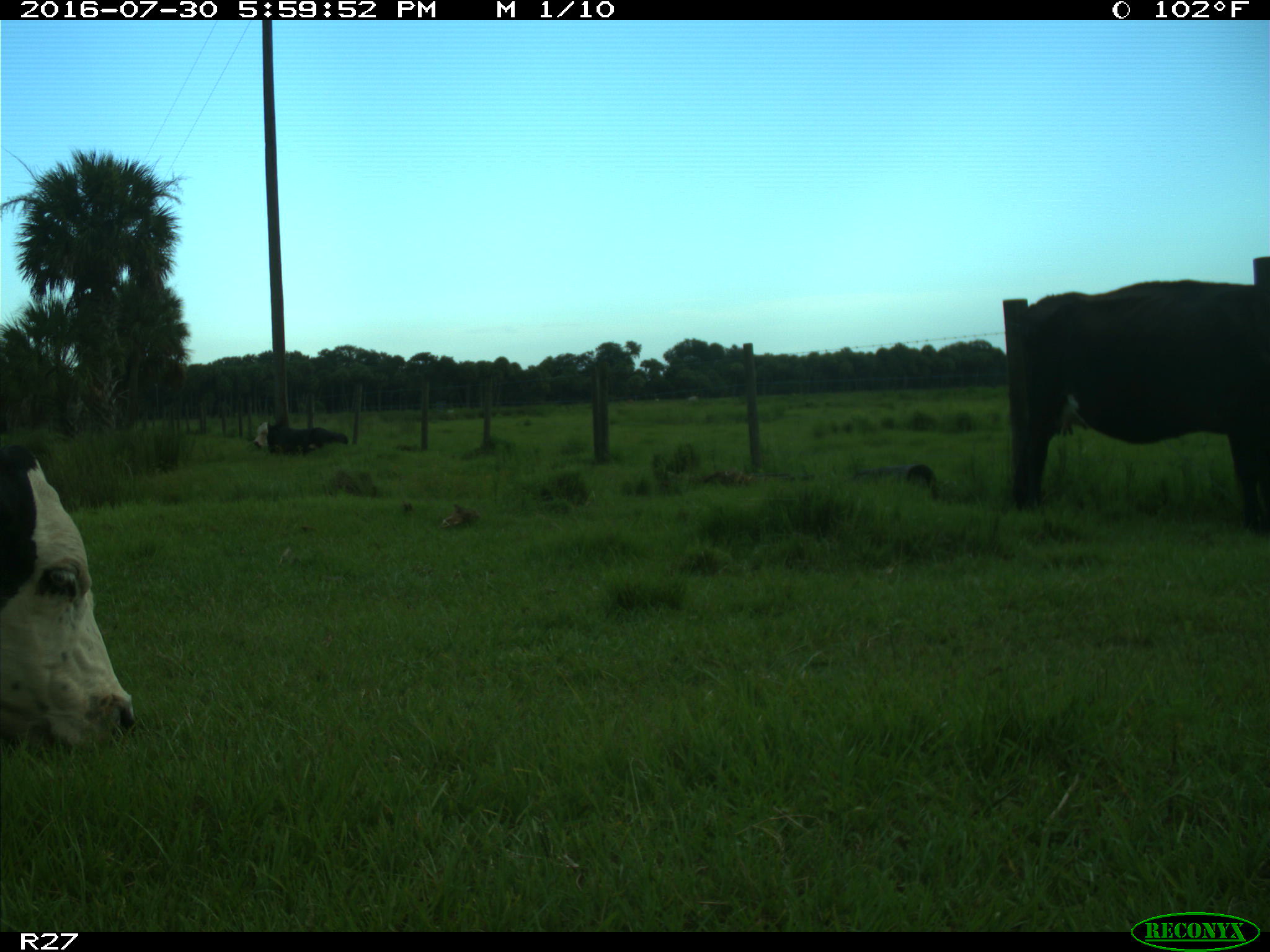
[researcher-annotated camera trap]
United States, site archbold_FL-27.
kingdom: Animalia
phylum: Chordata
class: Mammalia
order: Artiodactyla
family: Bovidae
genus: Bos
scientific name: Bos taurus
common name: domestic cow